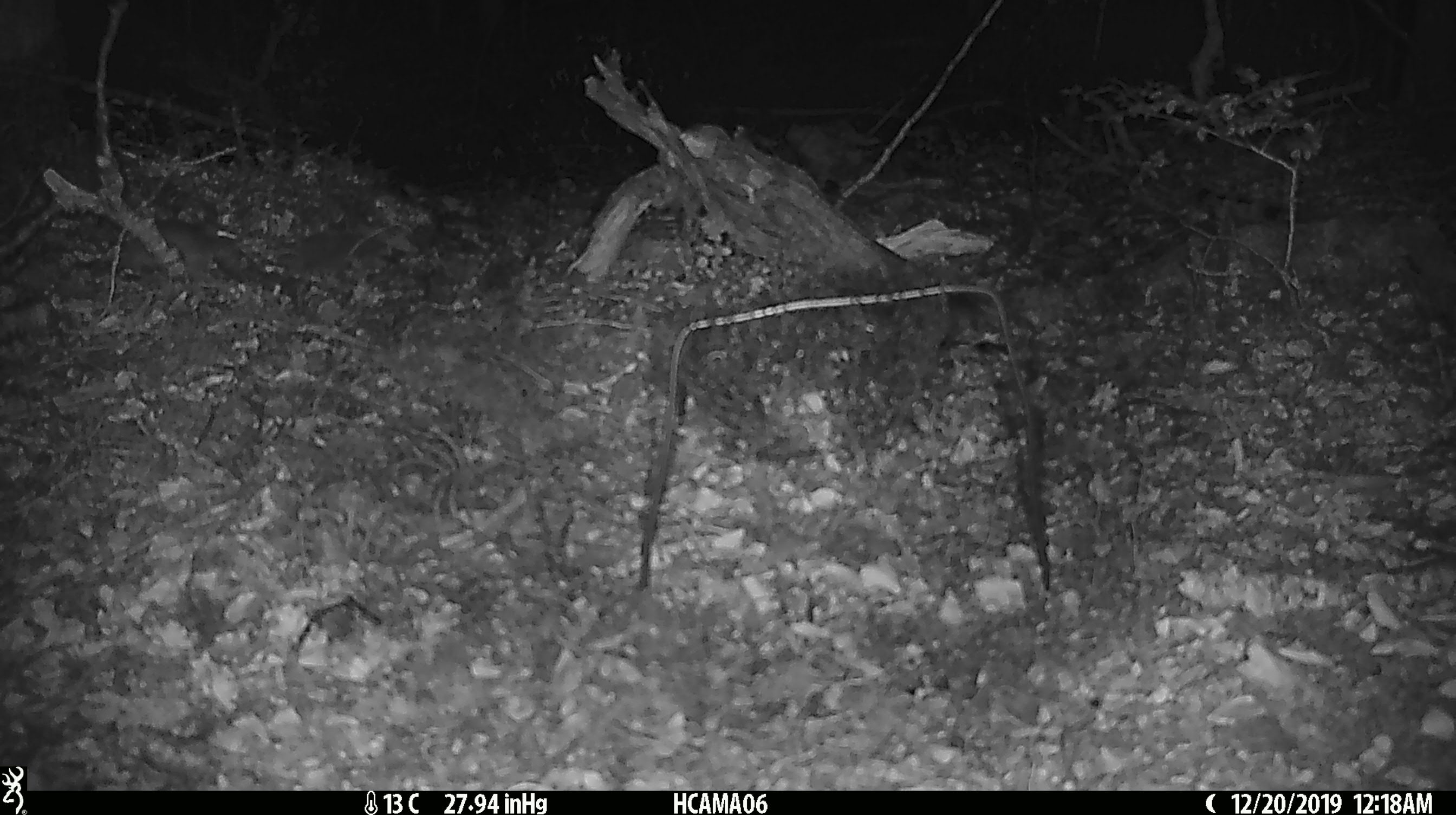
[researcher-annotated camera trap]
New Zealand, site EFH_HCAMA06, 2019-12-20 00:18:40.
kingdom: Animalia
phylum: Chordata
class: Mammalia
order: Rodentia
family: Muridae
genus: Mus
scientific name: Mus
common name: mouse